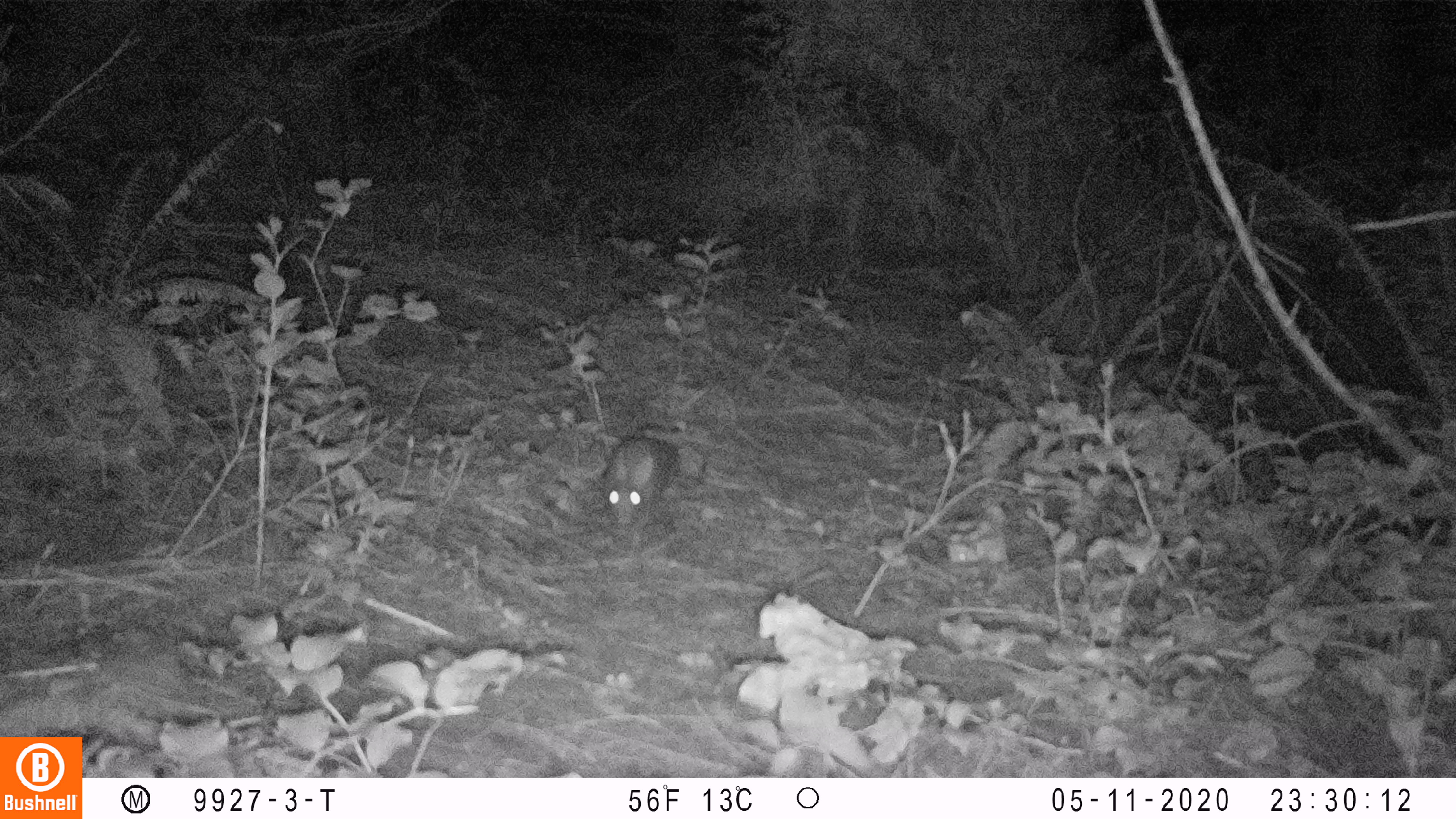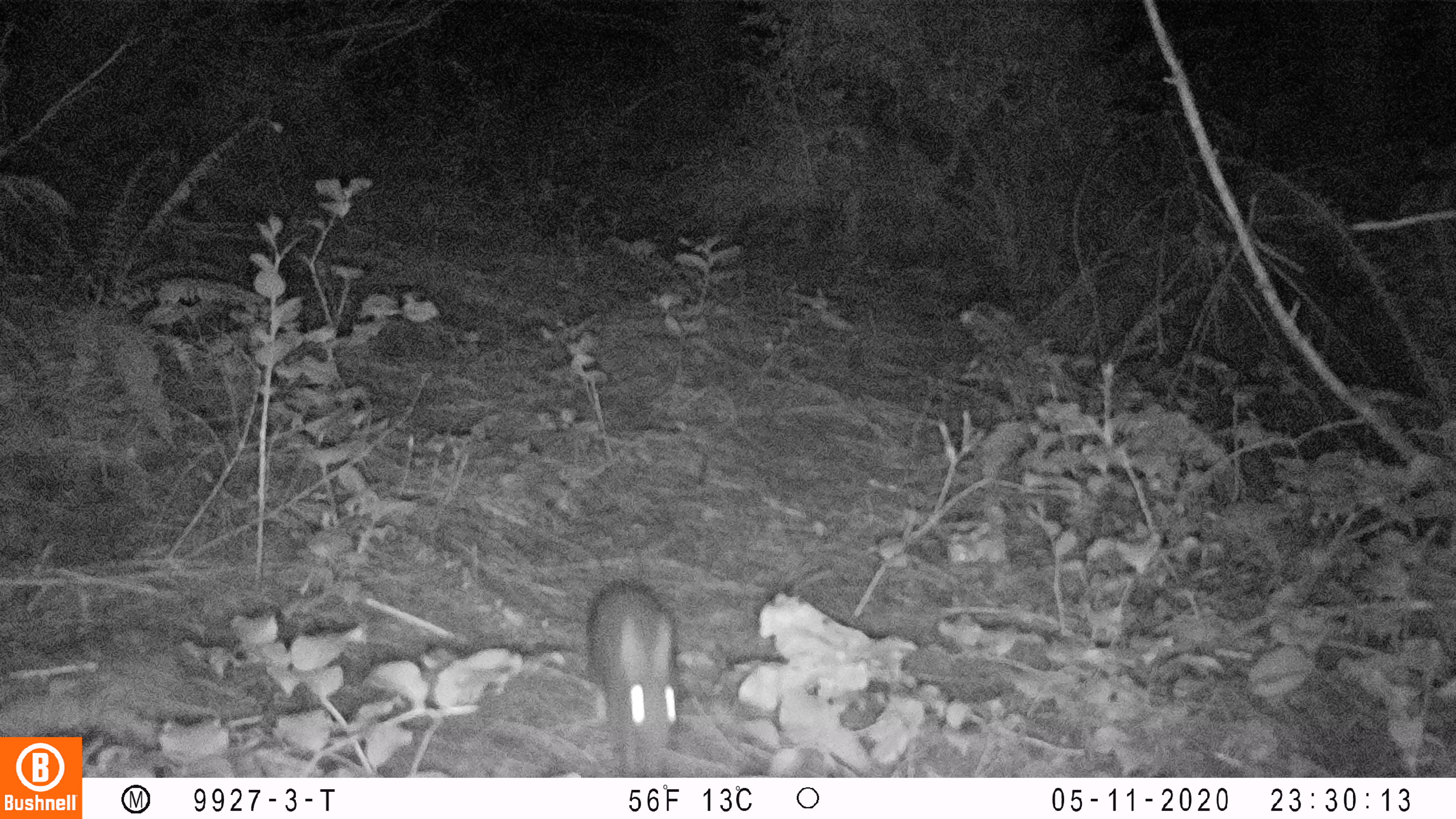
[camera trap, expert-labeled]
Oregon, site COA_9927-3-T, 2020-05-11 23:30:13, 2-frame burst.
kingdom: Animalia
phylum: Chordata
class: Mammalia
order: Lagomorpha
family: Leporidae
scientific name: Leporidae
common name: hares and rabbits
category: leporidae family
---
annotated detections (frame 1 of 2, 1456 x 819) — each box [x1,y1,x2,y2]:
leporidae family: [598,433,682,532]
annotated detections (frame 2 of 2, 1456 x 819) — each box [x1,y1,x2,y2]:
leporidae family: [582,575,678,772]